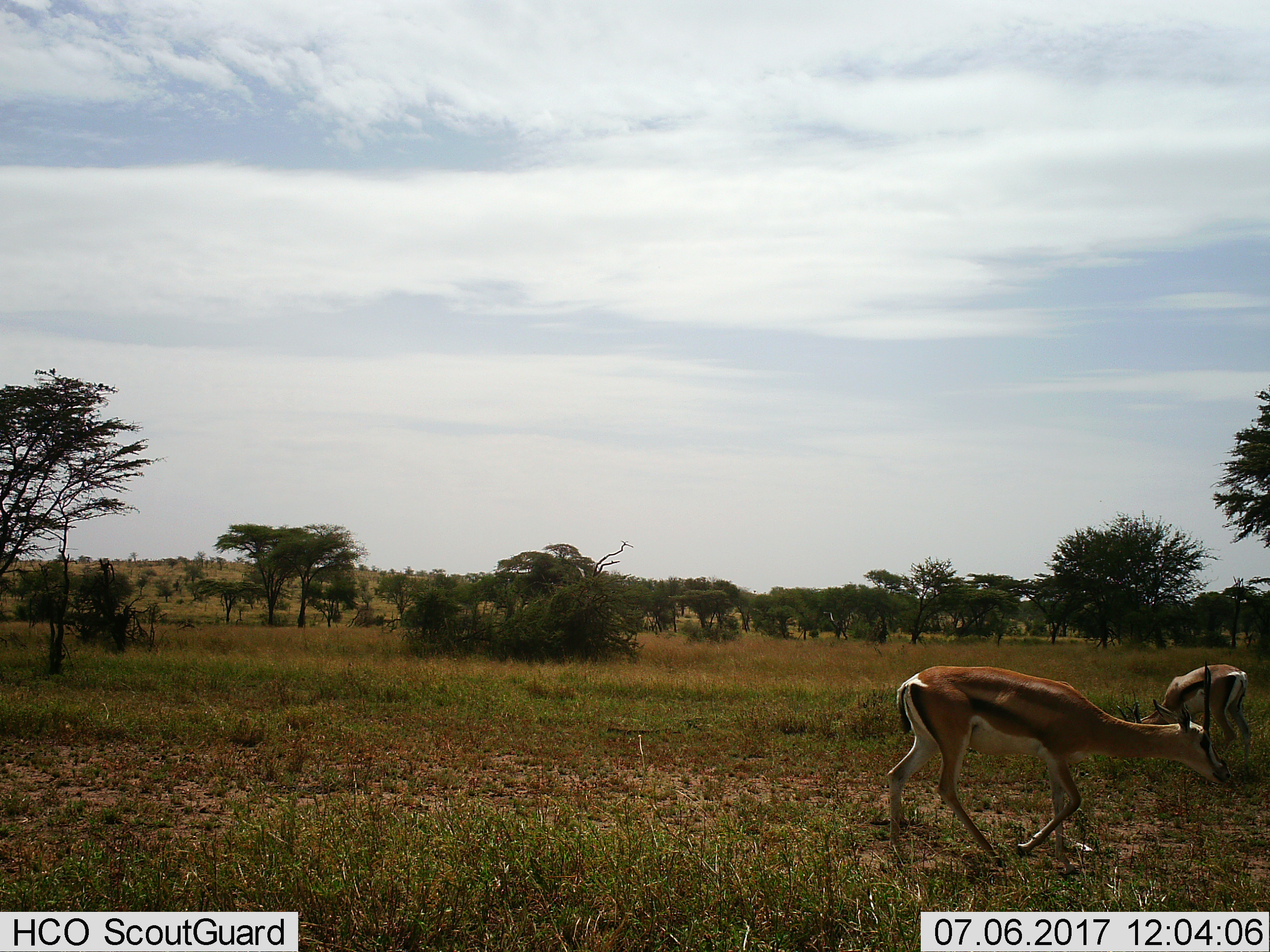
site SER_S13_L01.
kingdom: Animalia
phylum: Chordata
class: Mammalia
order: Artiodactyla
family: Bovidae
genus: Eudorcas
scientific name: Eudorcas thomsonii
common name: thomson's gazelle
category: gazellethomsons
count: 2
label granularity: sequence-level